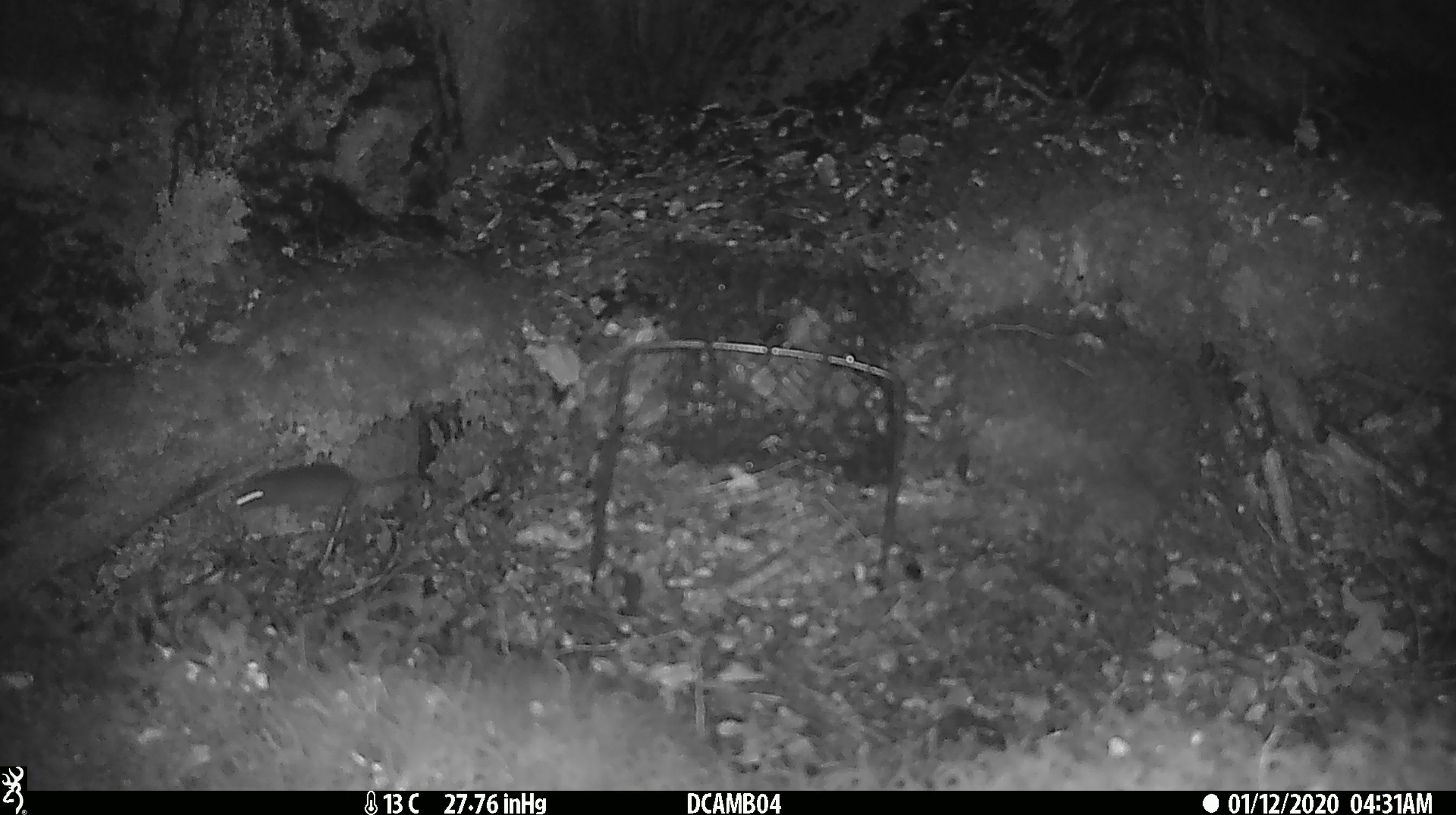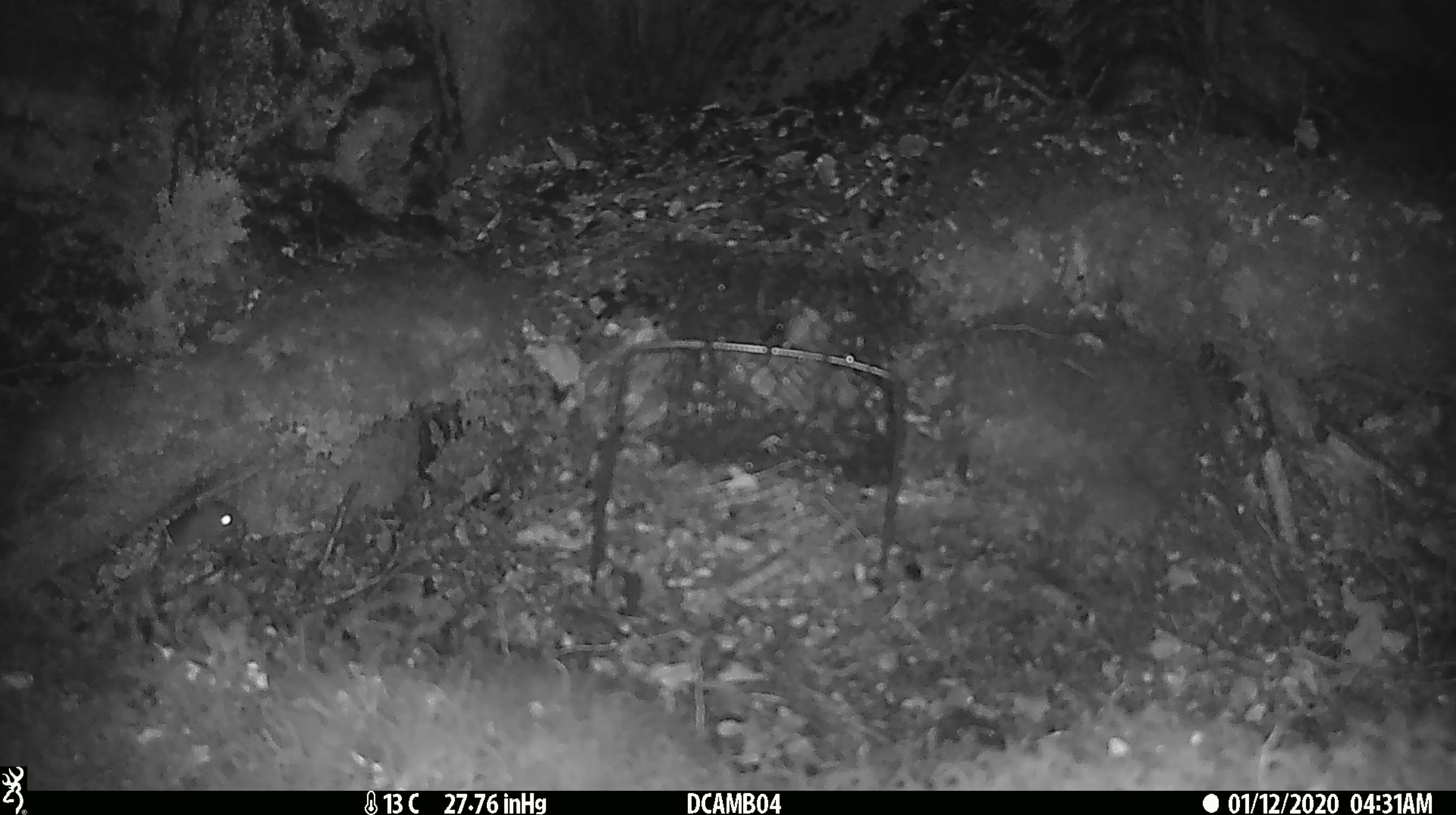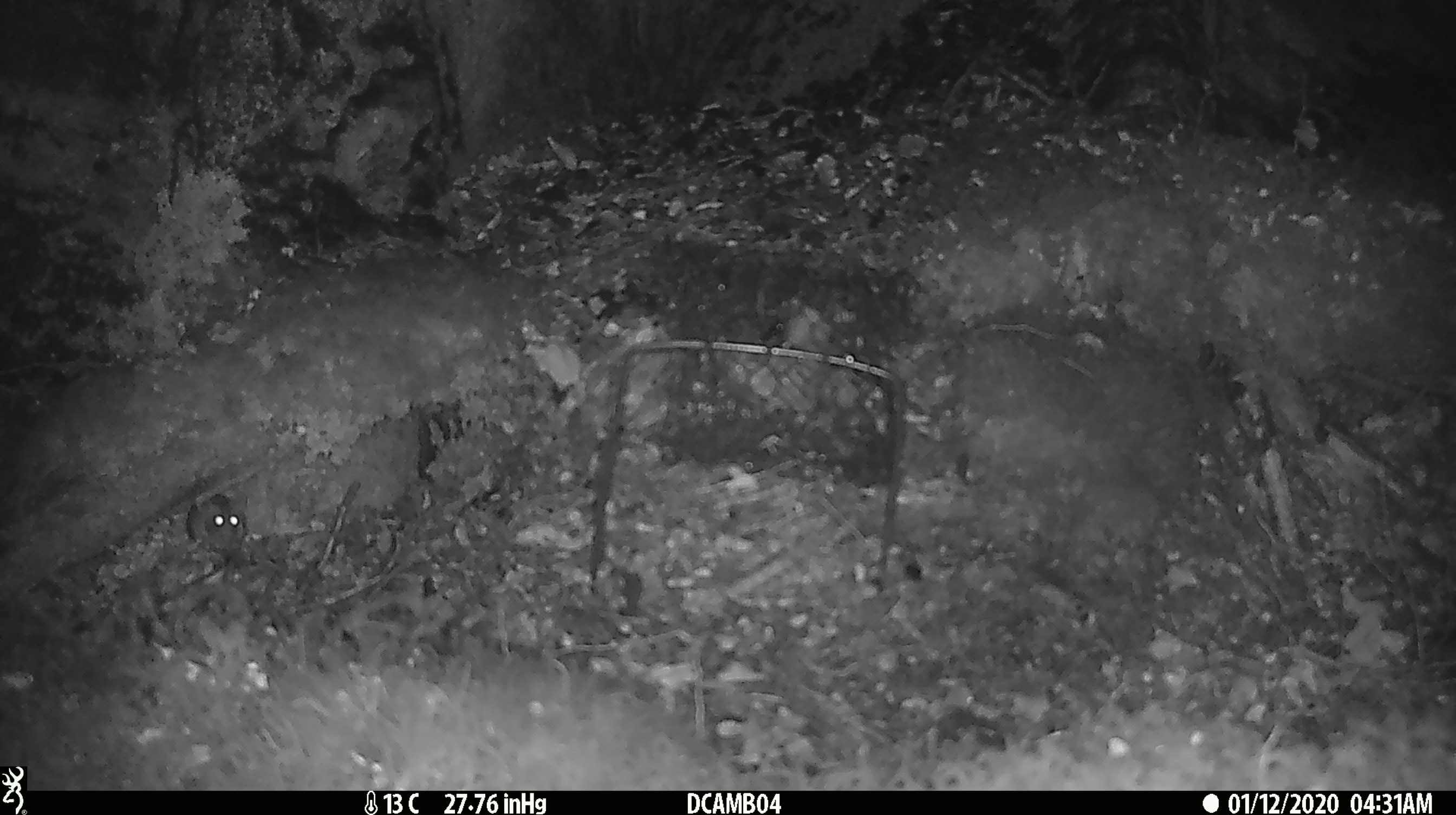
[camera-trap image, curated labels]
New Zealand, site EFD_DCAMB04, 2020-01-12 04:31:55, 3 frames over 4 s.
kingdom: Animalia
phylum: Chordata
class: Mammalia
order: Rodentia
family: Muridae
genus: Mus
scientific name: Mus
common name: mouse